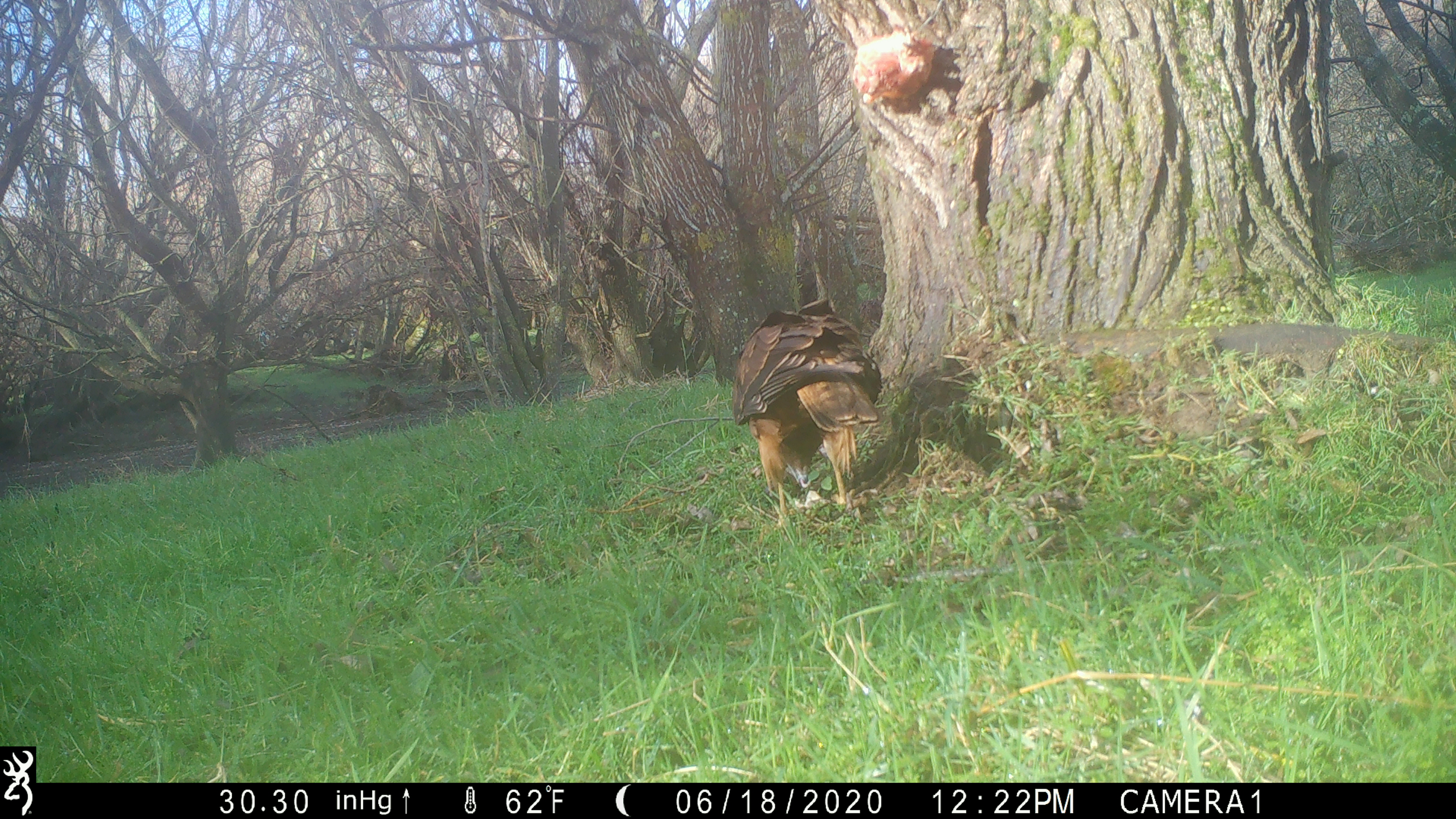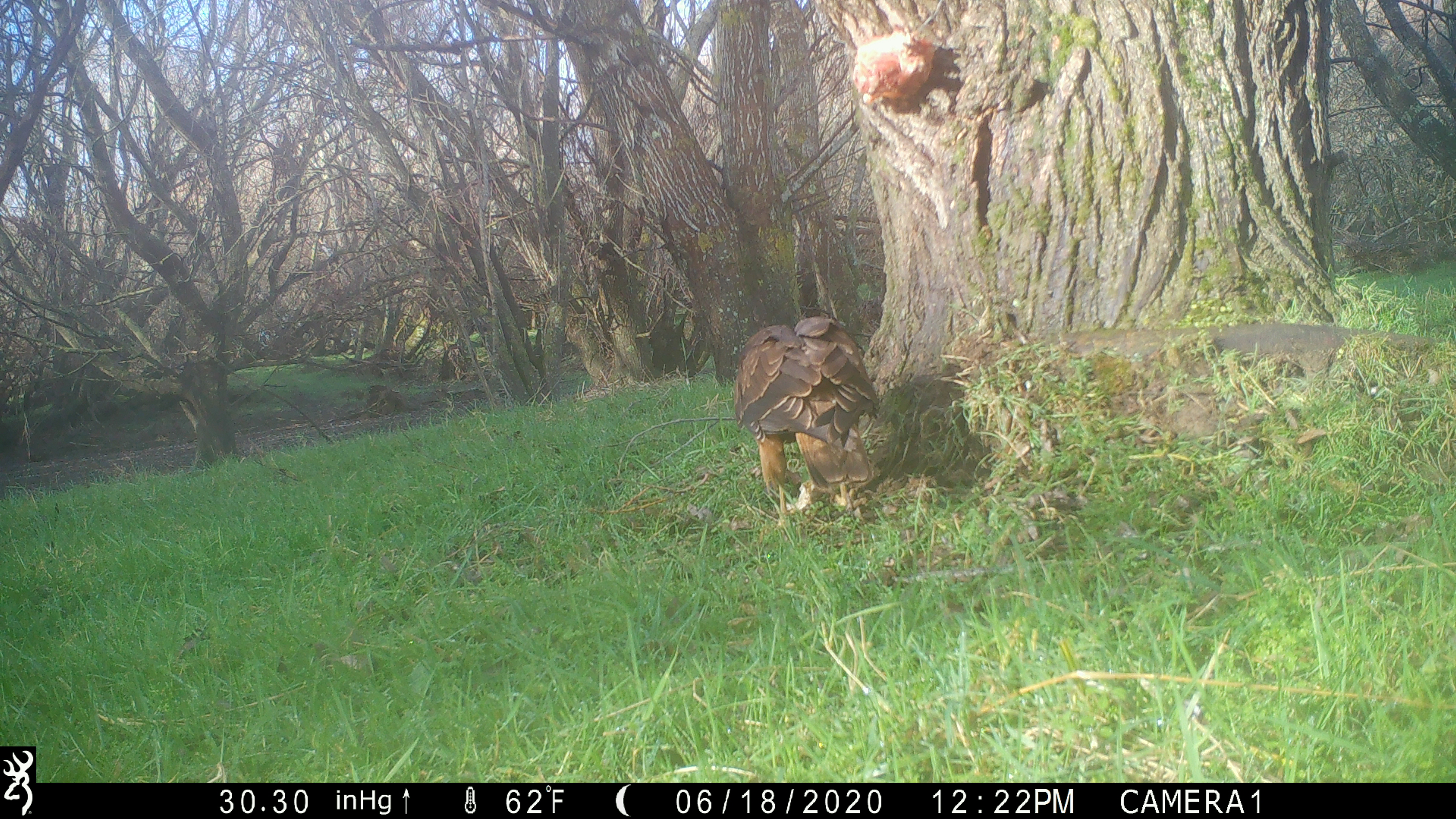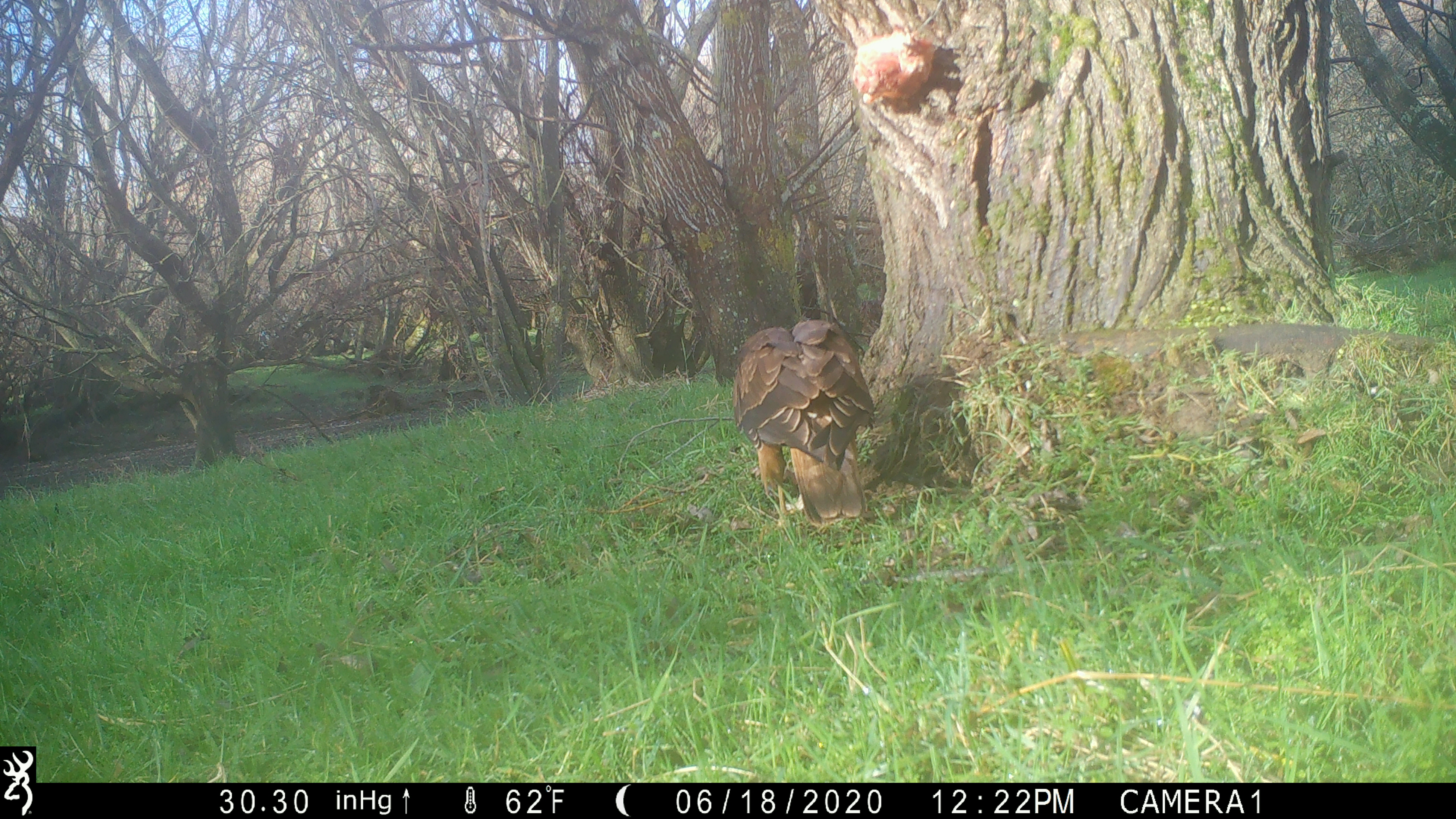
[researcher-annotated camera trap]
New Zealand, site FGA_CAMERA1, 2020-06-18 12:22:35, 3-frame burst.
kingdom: Animalia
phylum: Chordata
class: Aves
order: Accipitriformes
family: Accipitridae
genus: Circus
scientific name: Circus approximans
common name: swamp harrier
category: harrier